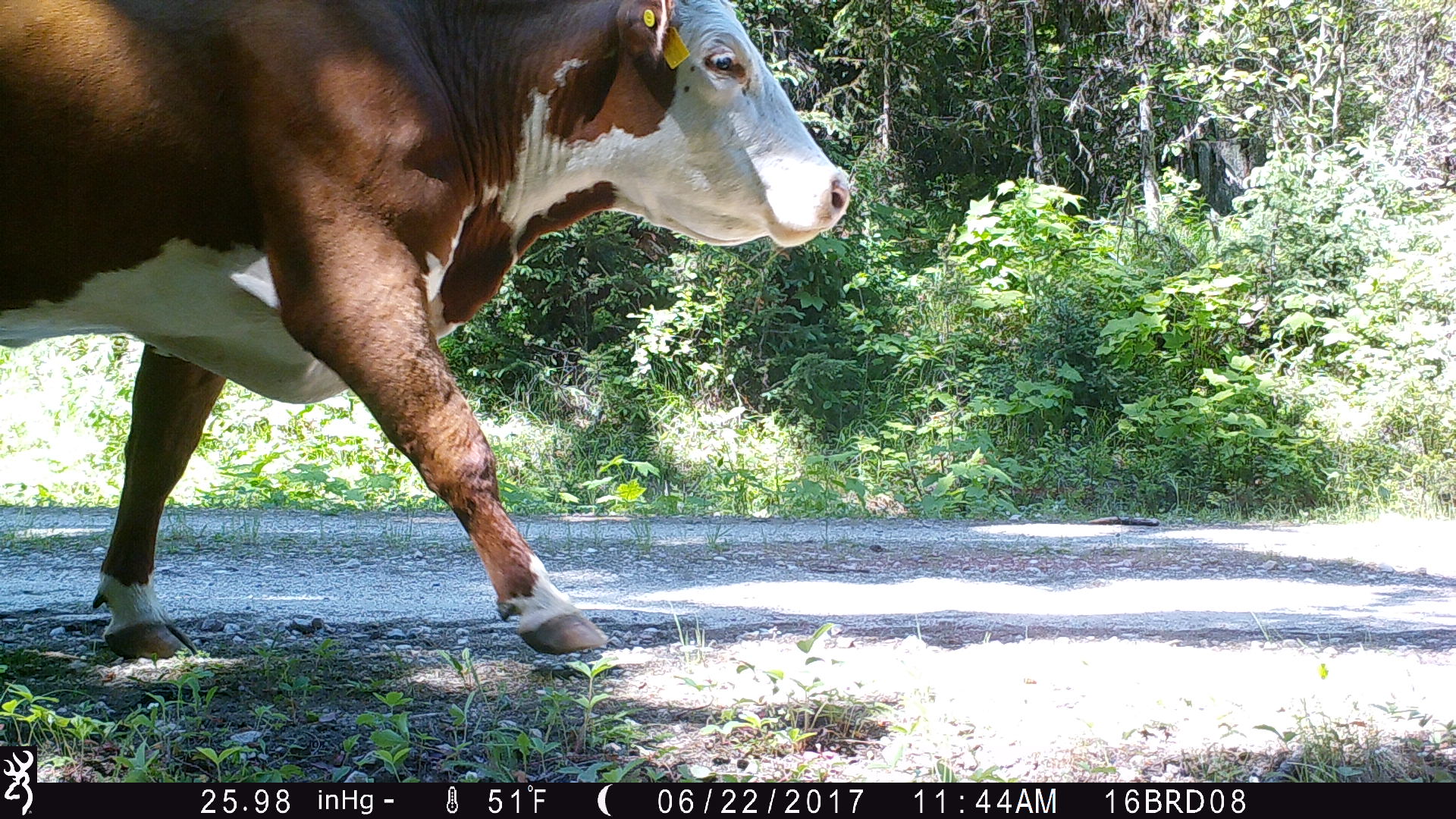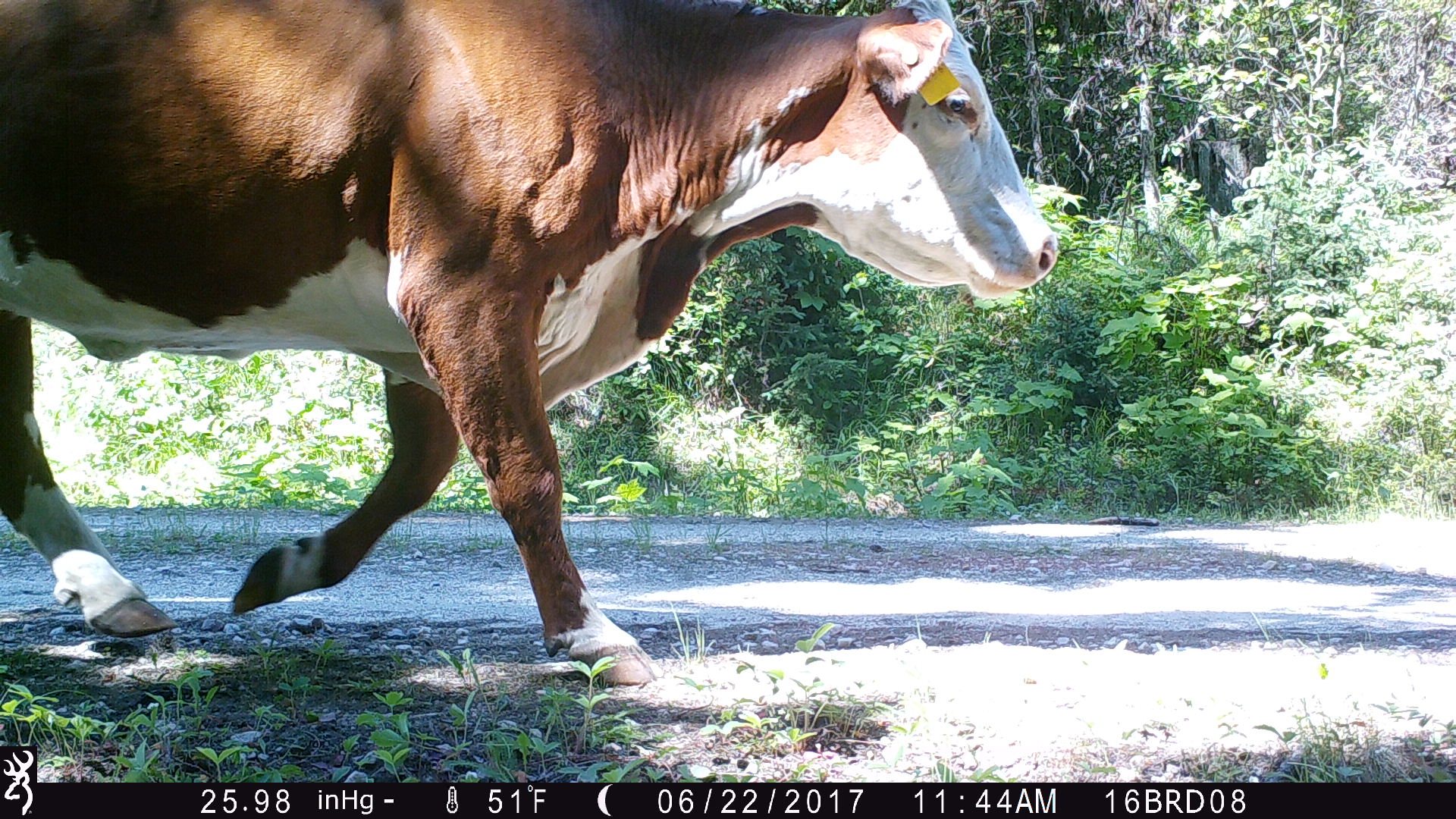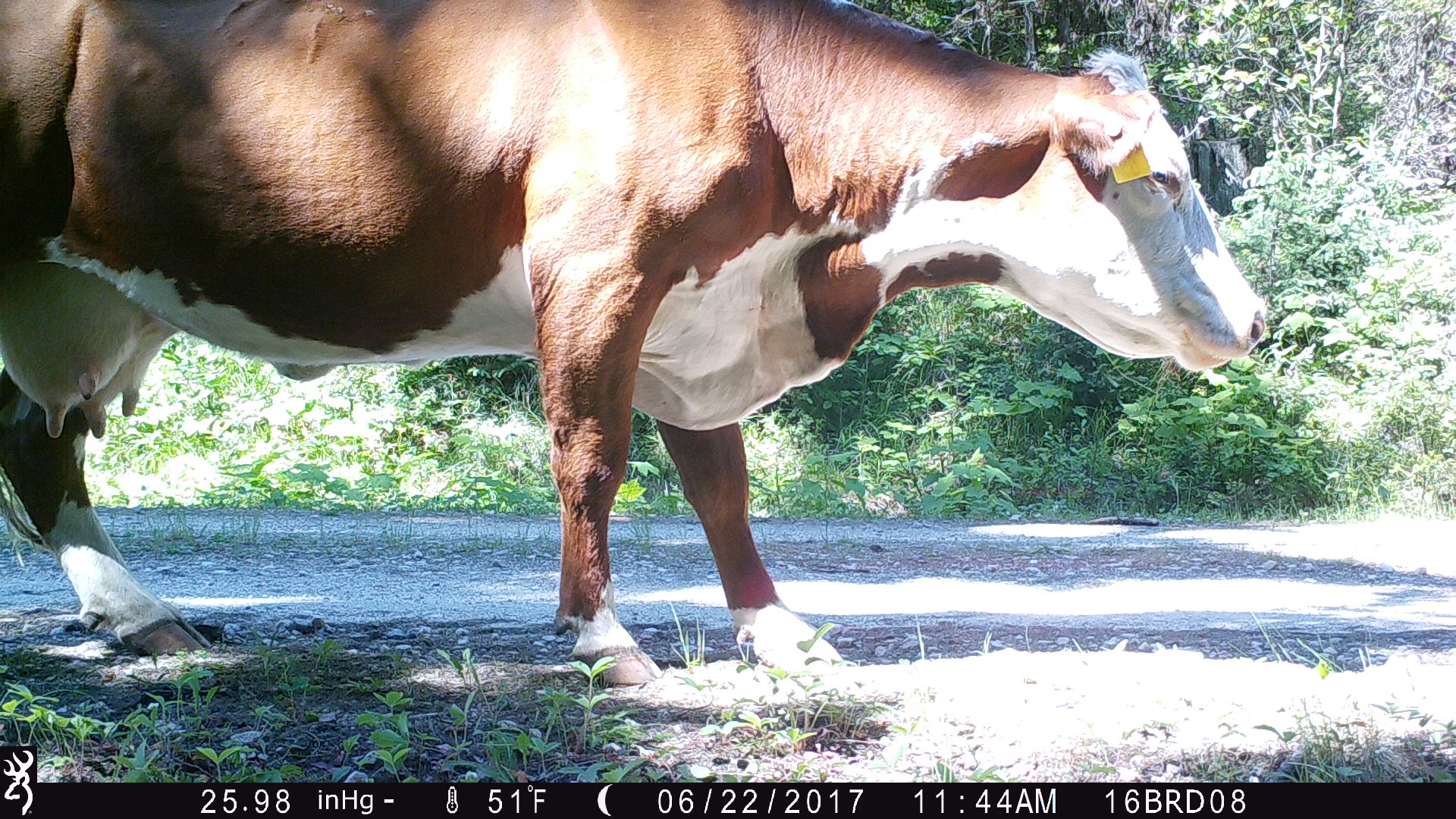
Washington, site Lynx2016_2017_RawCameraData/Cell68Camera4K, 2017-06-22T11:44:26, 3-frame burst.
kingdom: Animalia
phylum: Chordata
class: Mammalia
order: Artiodactyla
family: Bovidae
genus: Bos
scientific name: Bos taurus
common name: domestic cattle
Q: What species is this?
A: Domestic cattle (Bos taurus).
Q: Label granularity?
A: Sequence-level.